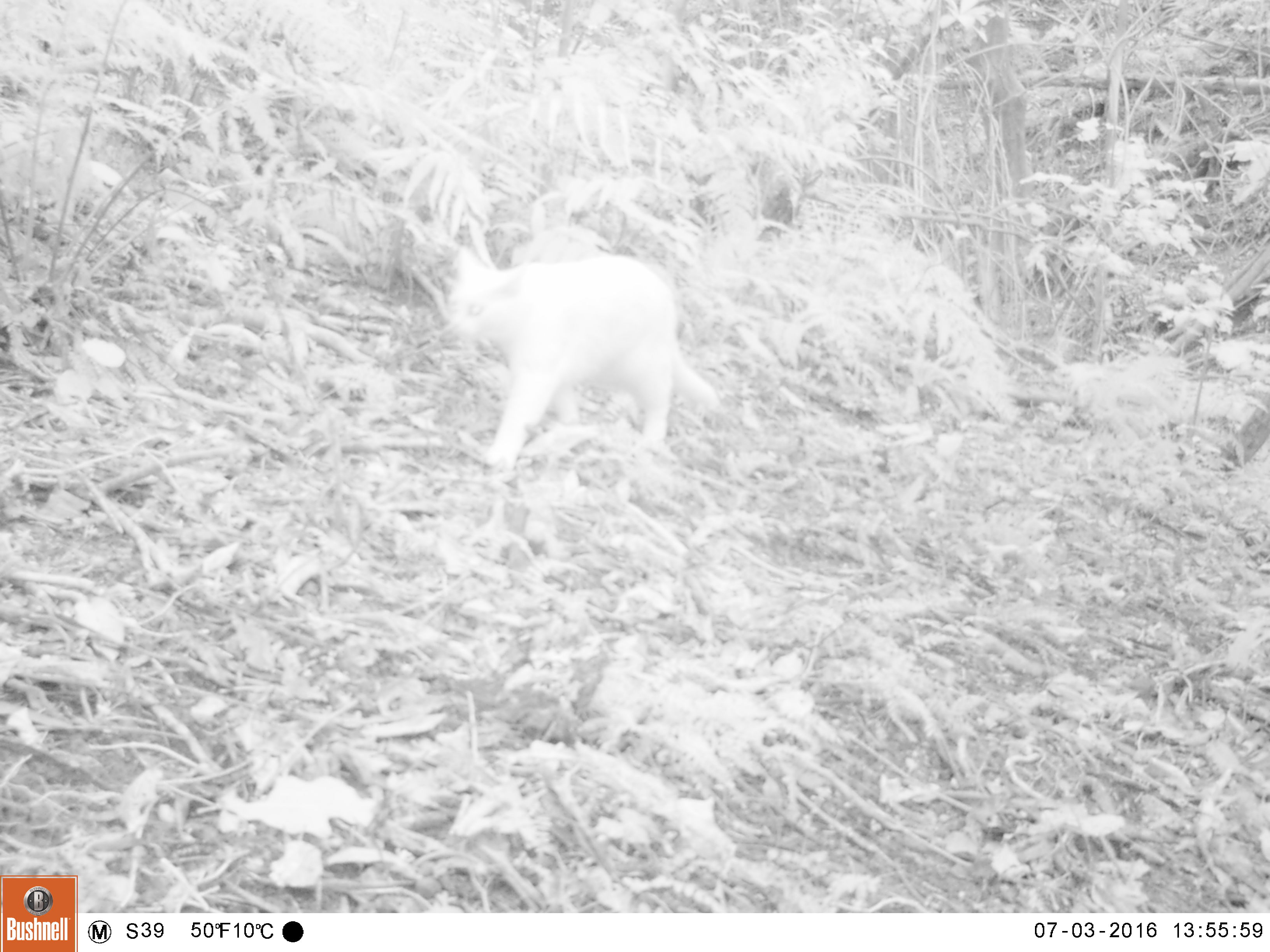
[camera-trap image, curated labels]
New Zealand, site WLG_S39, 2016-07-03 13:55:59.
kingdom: Animalia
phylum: Chordata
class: Mammalia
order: Carnivora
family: Felidae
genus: Felis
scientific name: Felis catus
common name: domestic cat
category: cat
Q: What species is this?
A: Cat (domestic cat) (Felis catus).